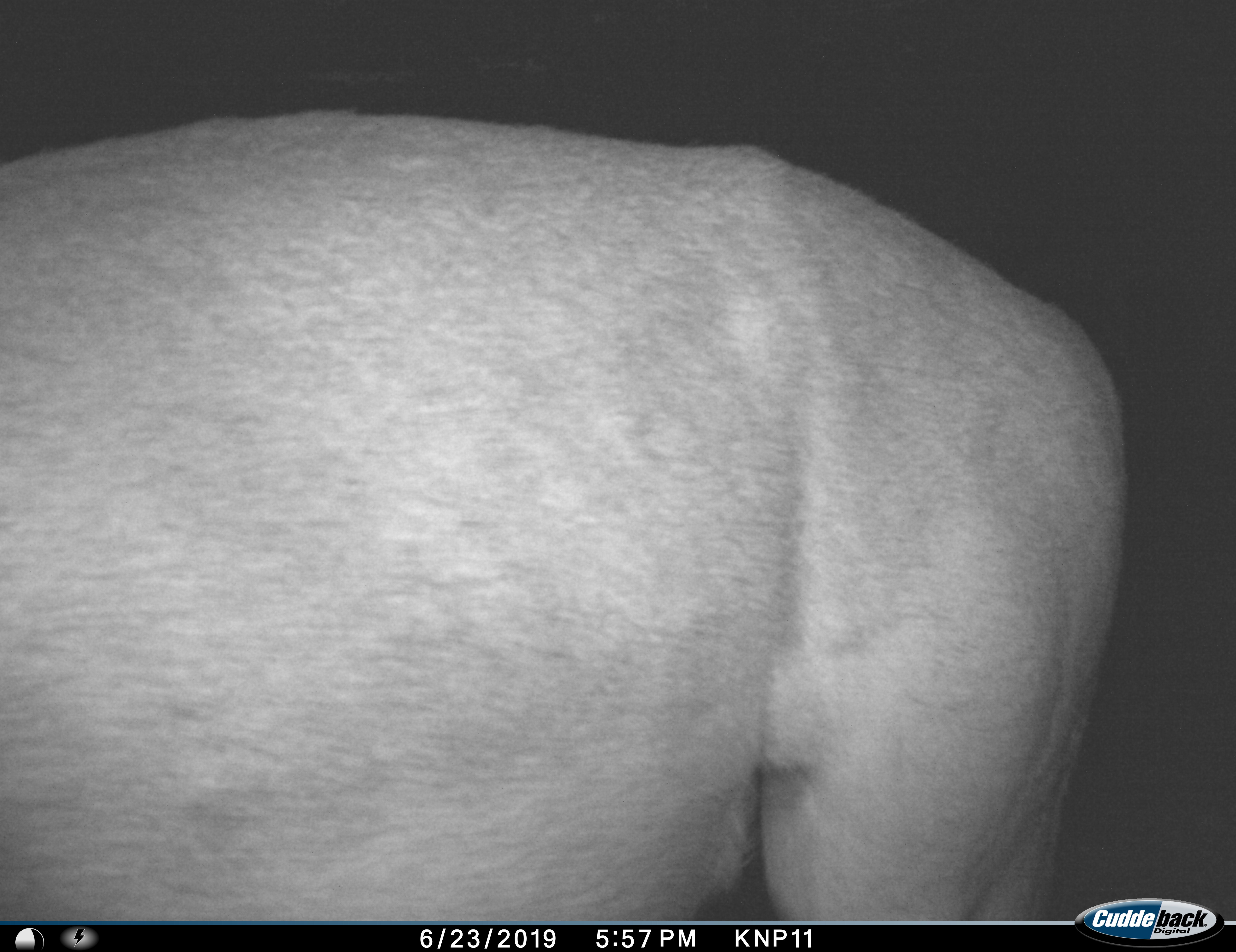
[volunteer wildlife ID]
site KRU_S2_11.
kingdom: Animalia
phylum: Chordata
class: Mammalia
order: Artiodactyla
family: Bovidae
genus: Syncerus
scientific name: Syncerus caffer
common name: african buffalo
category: buffalo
Buffalo (african buffalo) (Syncerus caffer), count 1. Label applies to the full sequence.